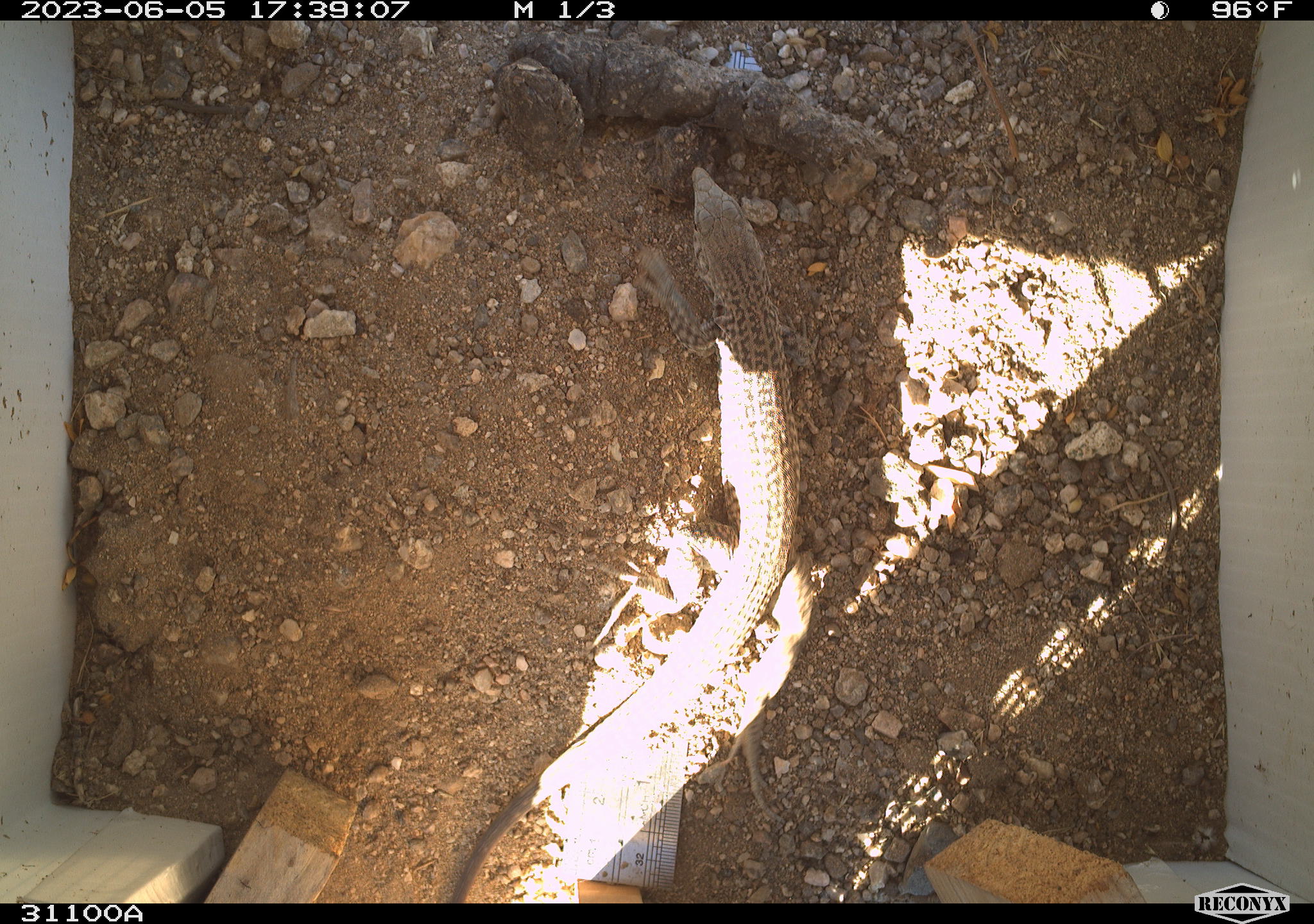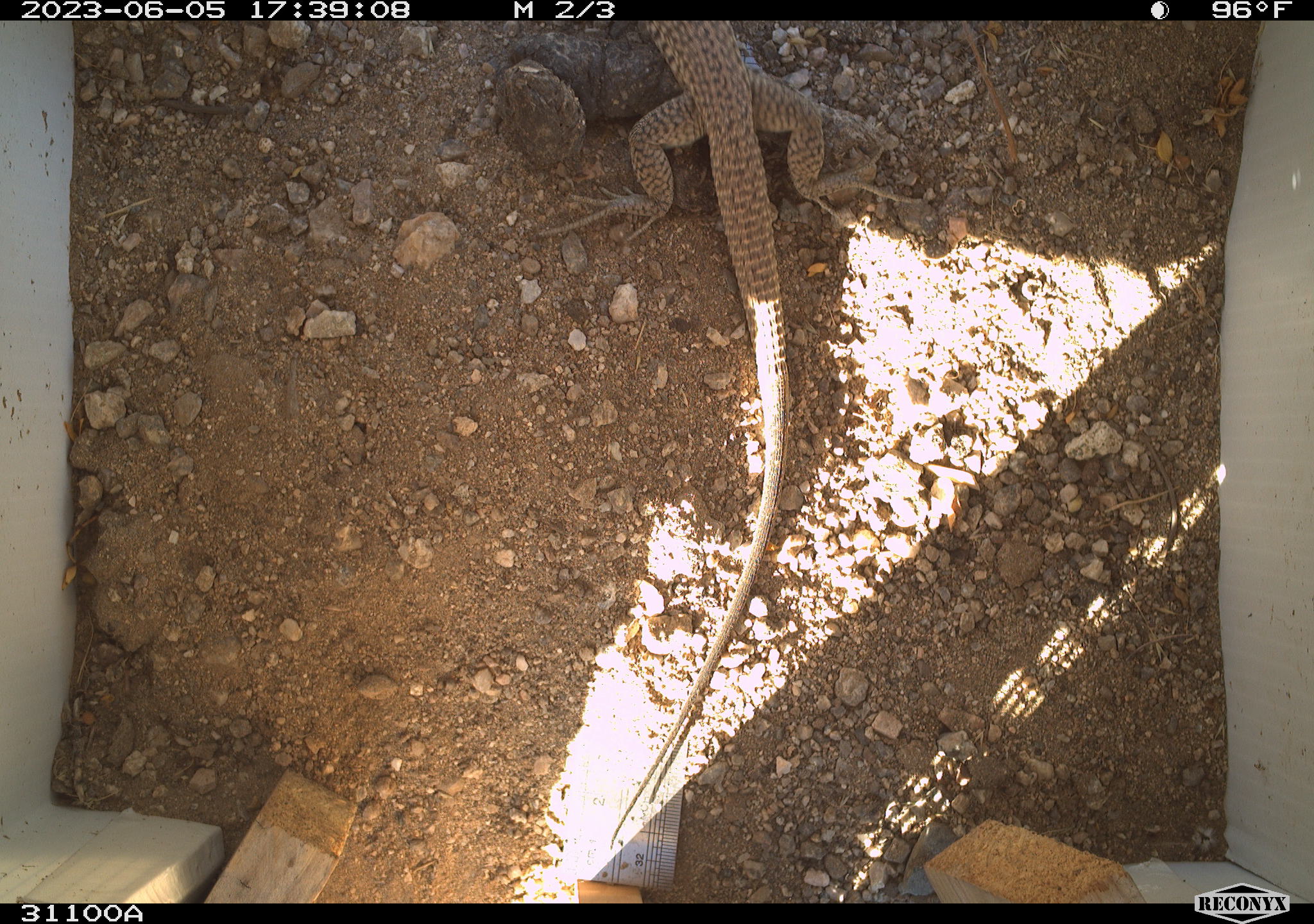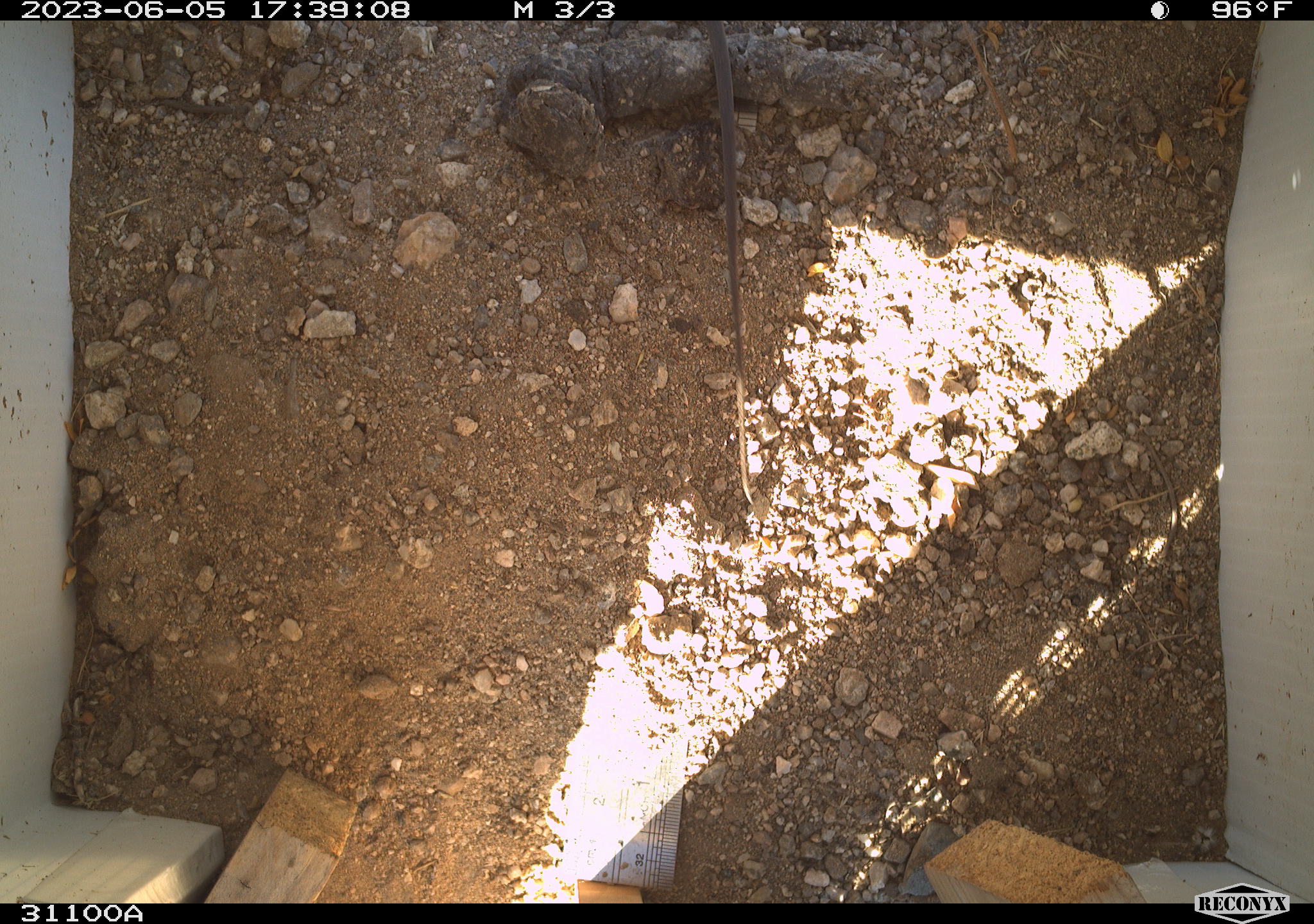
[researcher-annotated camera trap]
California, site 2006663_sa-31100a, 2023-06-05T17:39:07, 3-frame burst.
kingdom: Animalia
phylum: Chordata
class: Reptilia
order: Squamata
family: Teiidae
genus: Aspidoscelis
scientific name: Aspidoscelis tigris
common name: western whiptail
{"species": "western whiptail (Aspidoscelis tigris)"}